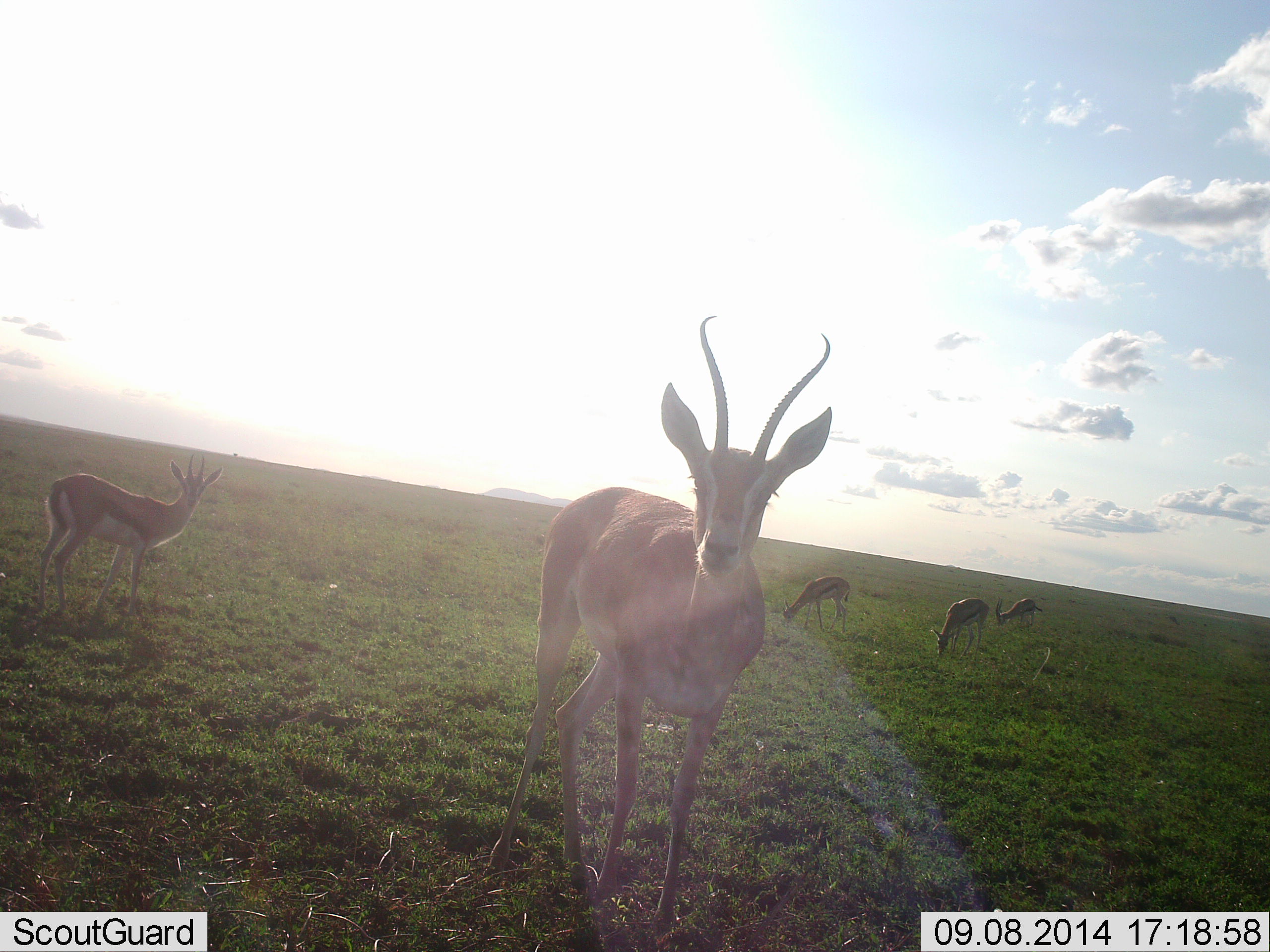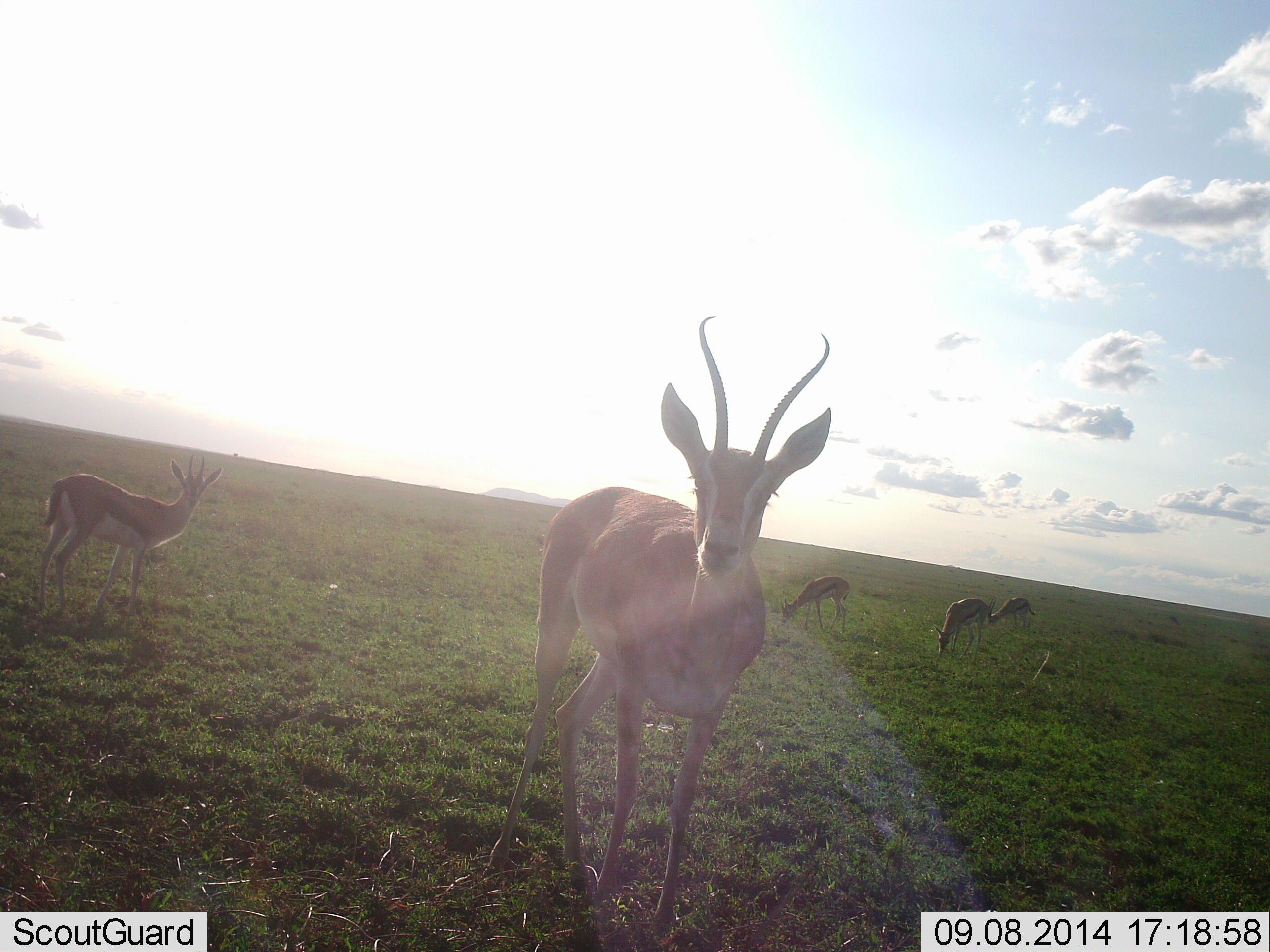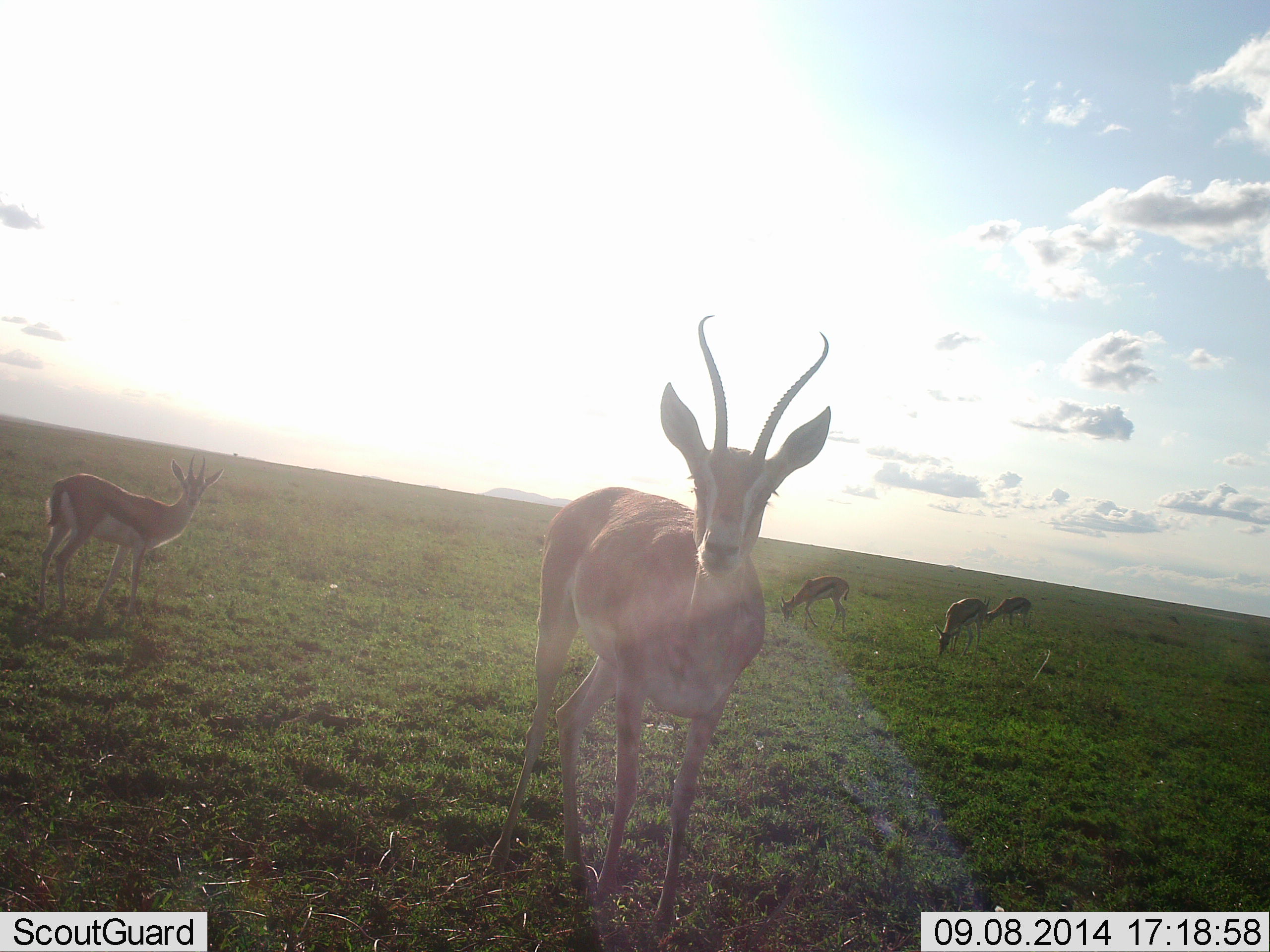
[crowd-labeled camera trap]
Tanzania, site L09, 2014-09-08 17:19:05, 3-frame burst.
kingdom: Animalia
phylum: Chordata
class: Mammalia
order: Artiodactyla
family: Bovidae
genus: Eudorcas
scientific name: Eudorcas thomsonii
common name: thomson's gazelle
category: gazellethomsons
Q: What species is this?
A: Gazellethomsons (thomson's gazelle) (Eudorcas thomsonii).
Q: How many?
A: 5.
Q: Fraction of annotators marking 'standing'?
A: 100%.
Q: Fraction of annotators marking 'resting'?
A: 0%.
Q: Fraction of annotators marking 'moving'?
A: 7%.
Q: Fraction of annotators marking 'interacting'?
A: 7%.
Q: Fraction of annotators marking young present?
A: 0%.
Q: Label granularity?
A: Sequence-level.